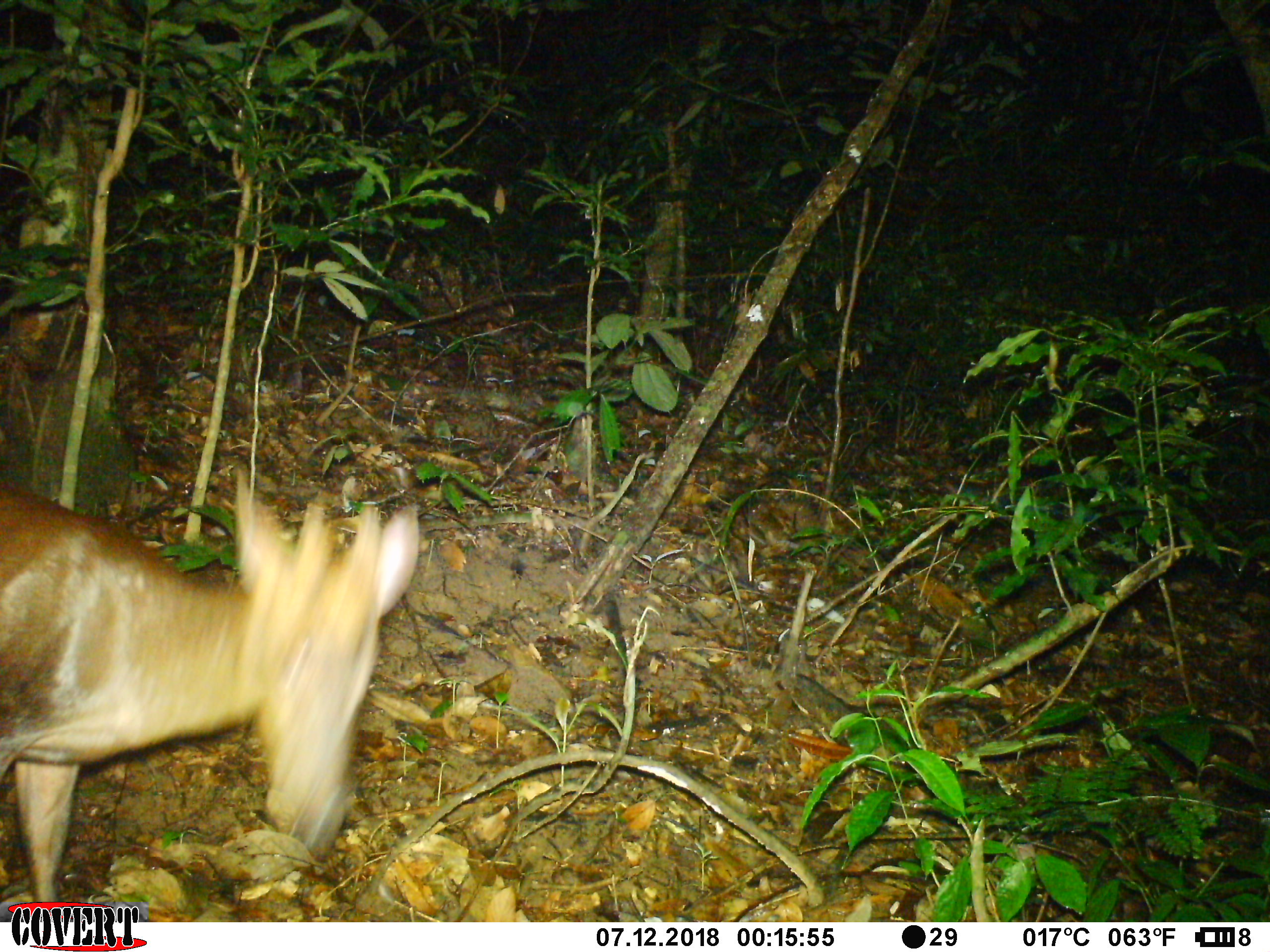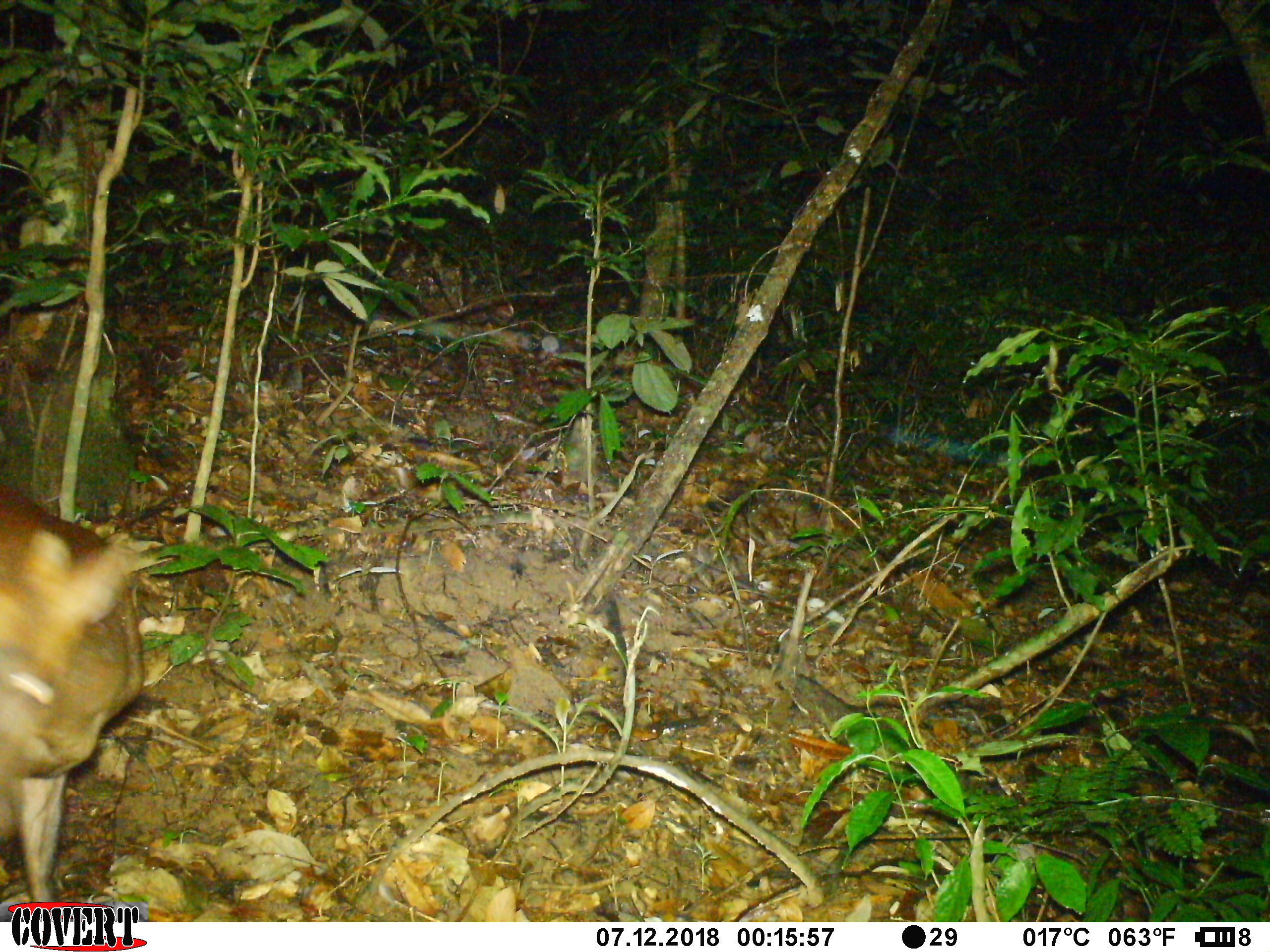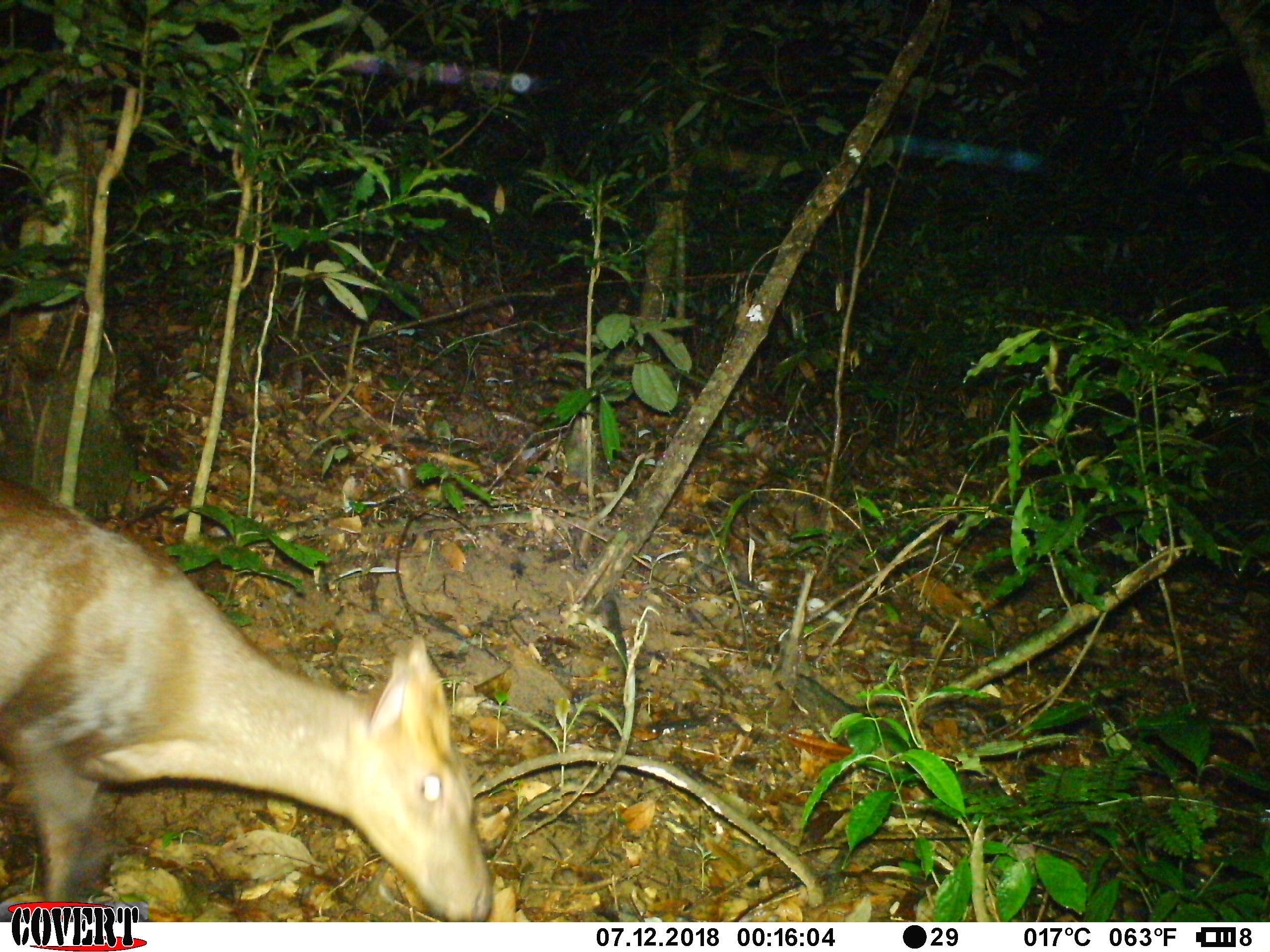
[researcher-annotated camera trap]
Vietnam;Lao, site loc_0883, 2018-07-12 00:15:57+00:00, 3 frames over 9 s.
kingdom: Animalia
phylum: Chordata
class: Mammalia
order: Artiodactyla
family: Cervidae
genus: Muntiacus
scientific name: Muntiacus rooseveltorum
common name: roosevelt's muntjac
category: roosevelts muntjac group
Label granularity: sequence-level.